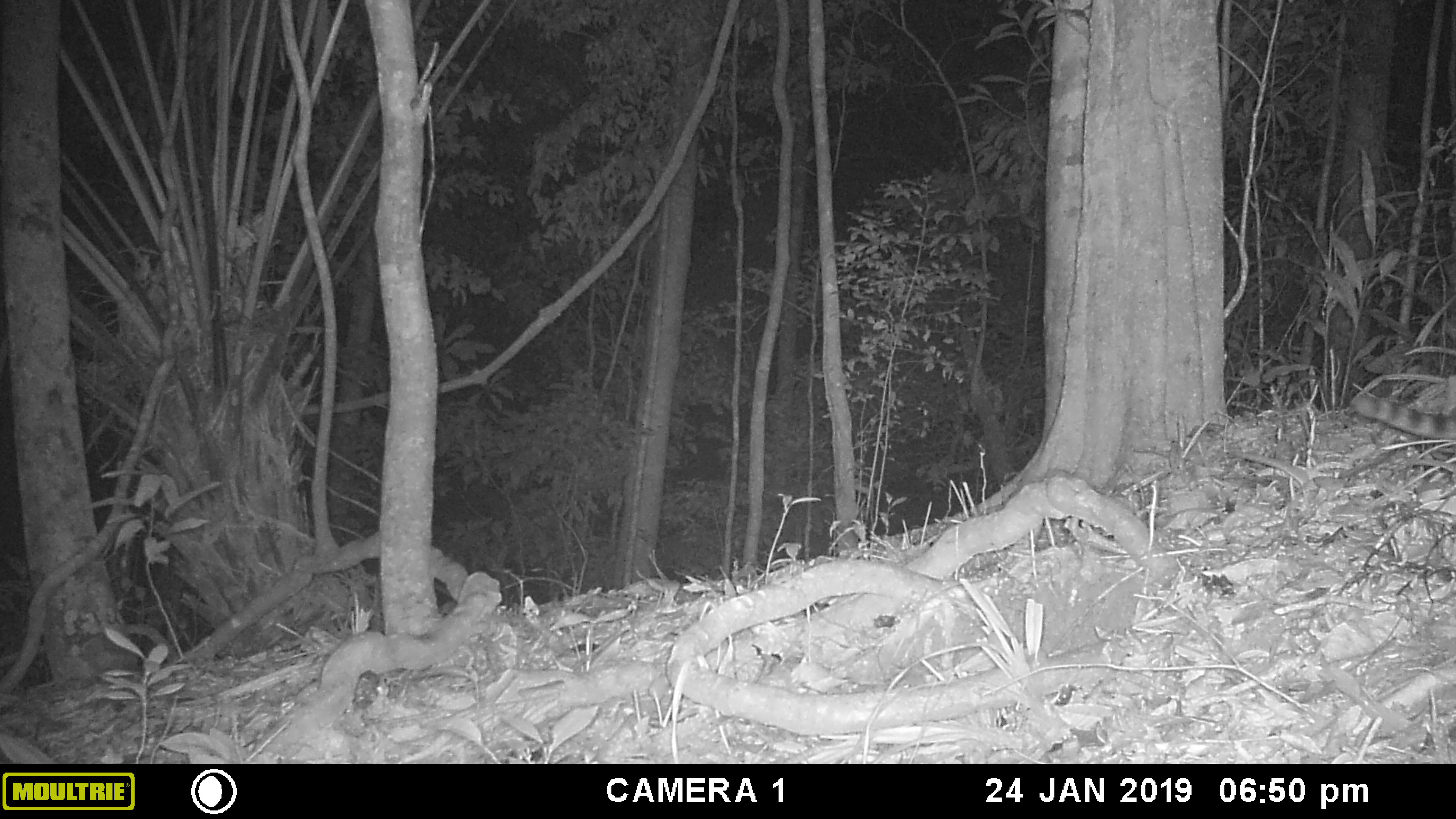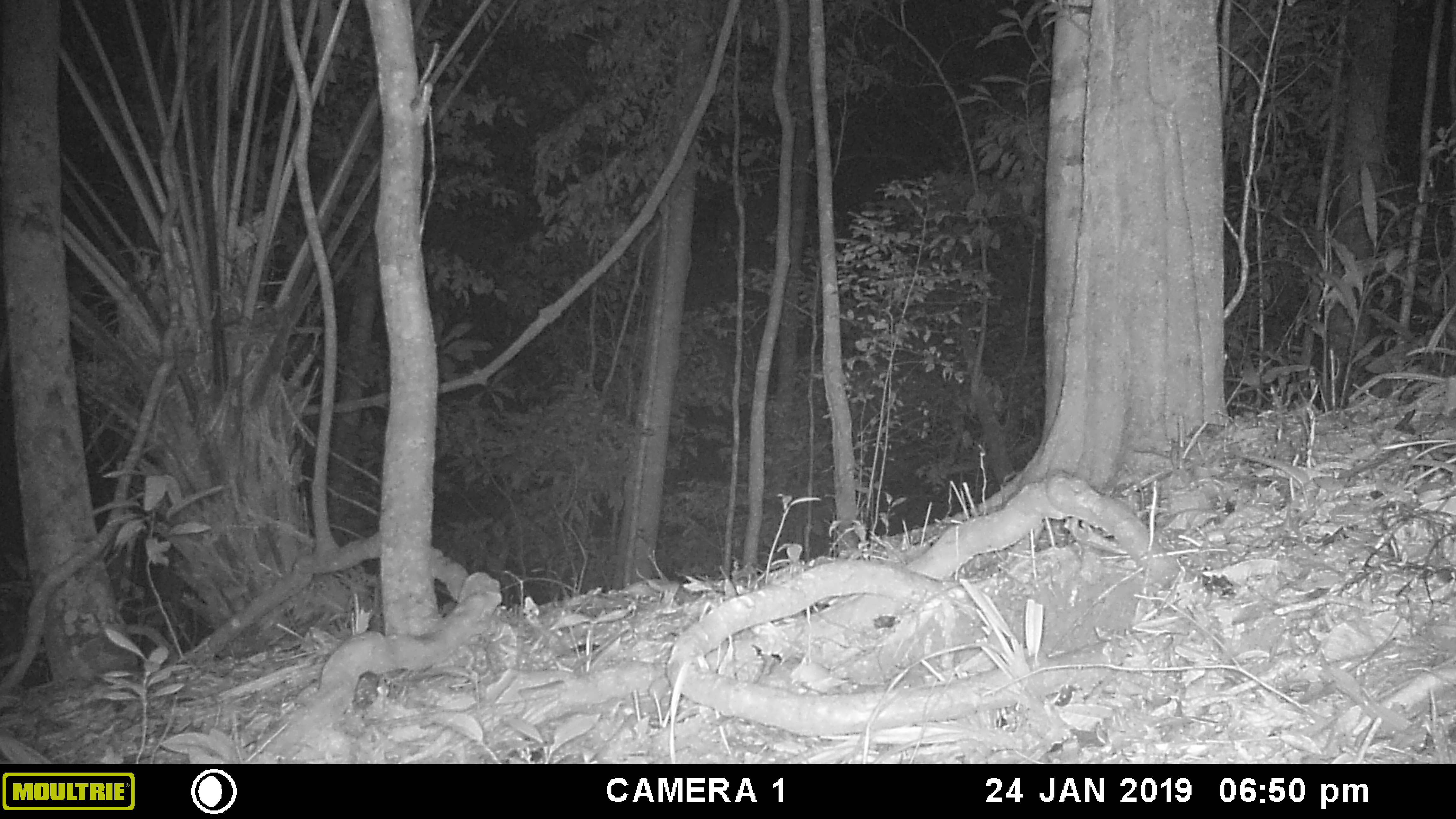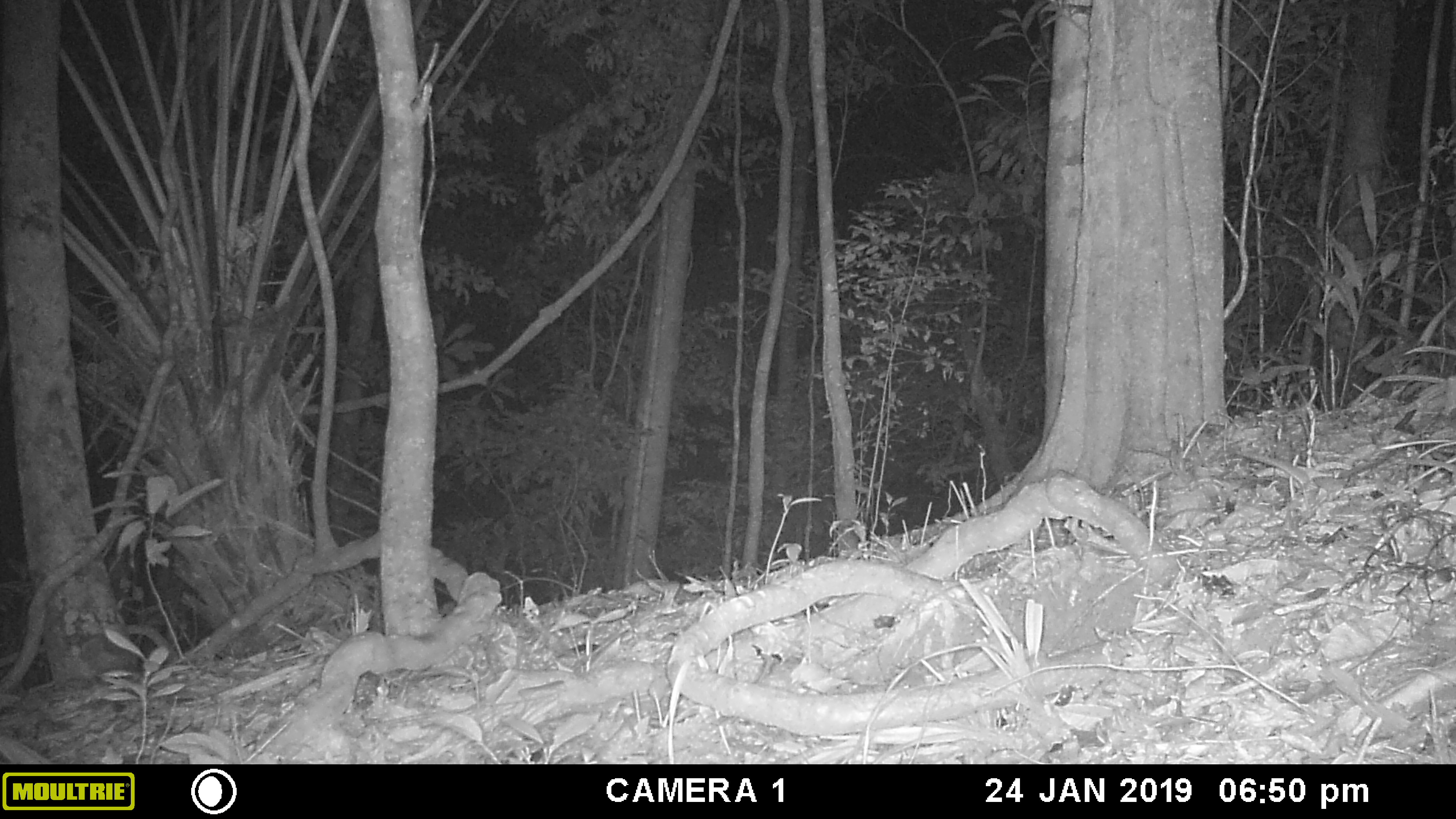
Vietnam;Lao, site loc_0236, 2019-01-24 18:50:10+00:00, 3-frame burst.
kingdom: Animalia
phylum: Chordata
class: Mammalia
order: Carnivora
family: Prionodontidae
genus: Prionodon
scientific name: Prionodon pardicolor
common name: spotted linsang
Spotted linsang (Prionodon pardicolor). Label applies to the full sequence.